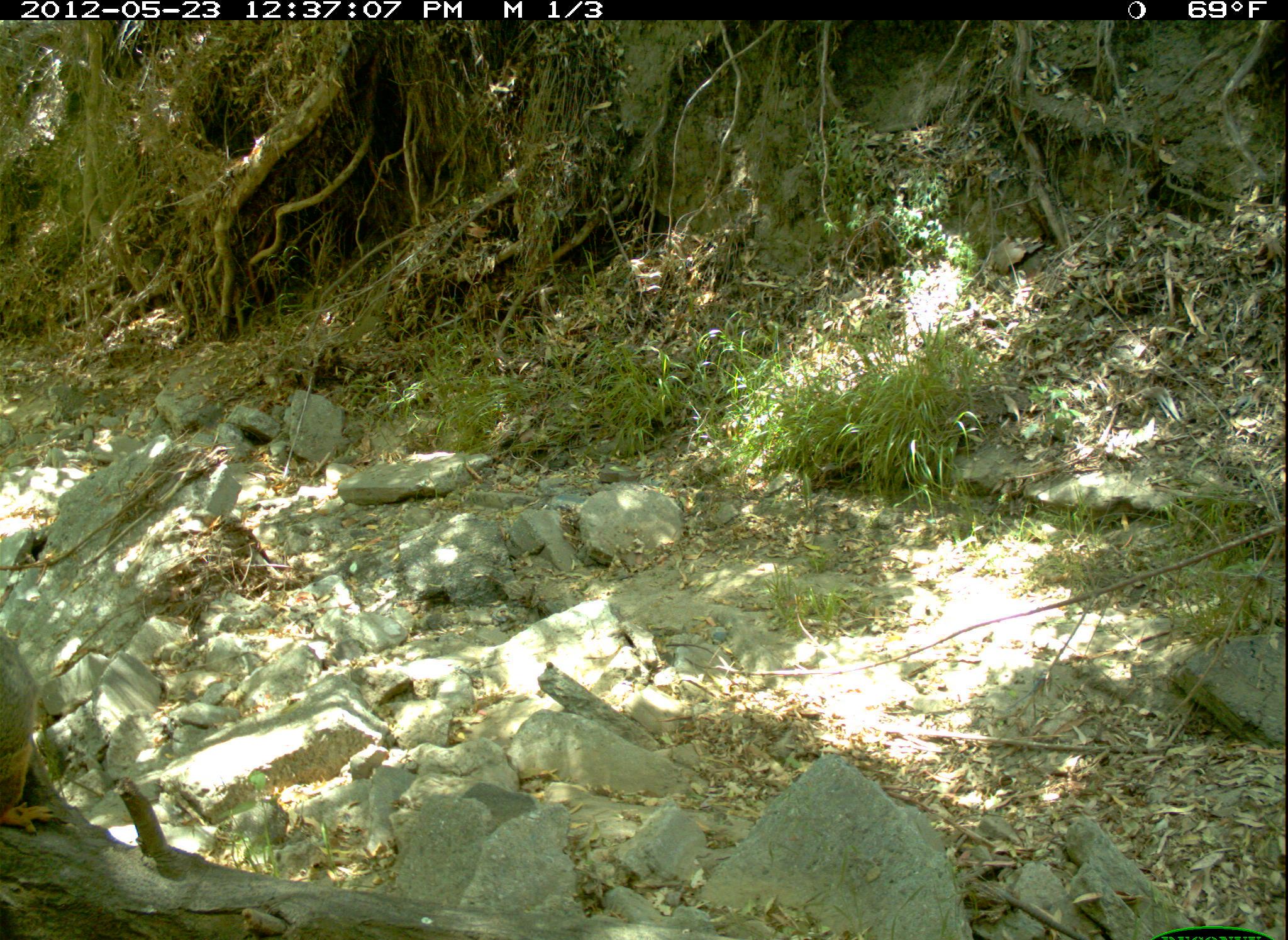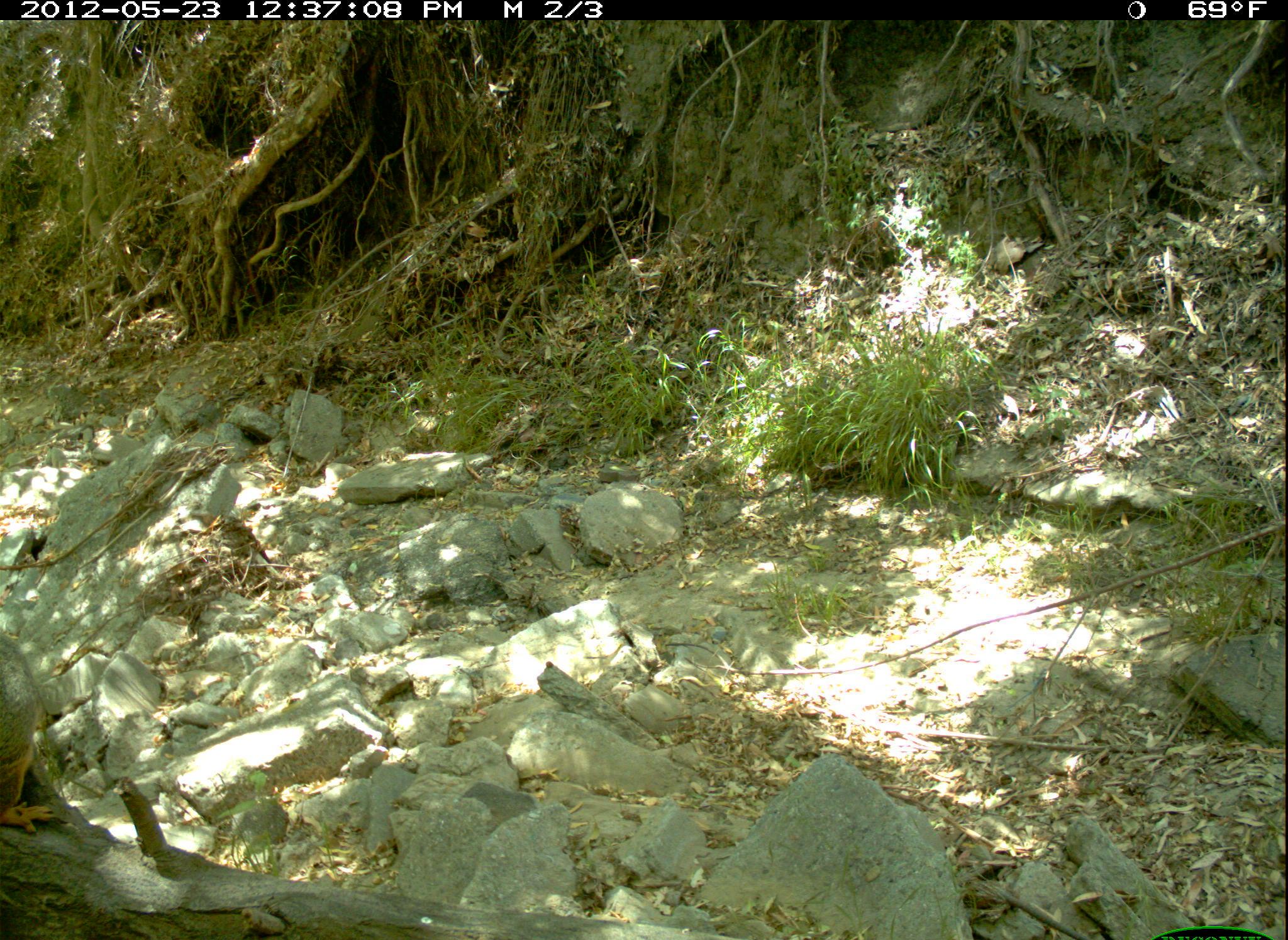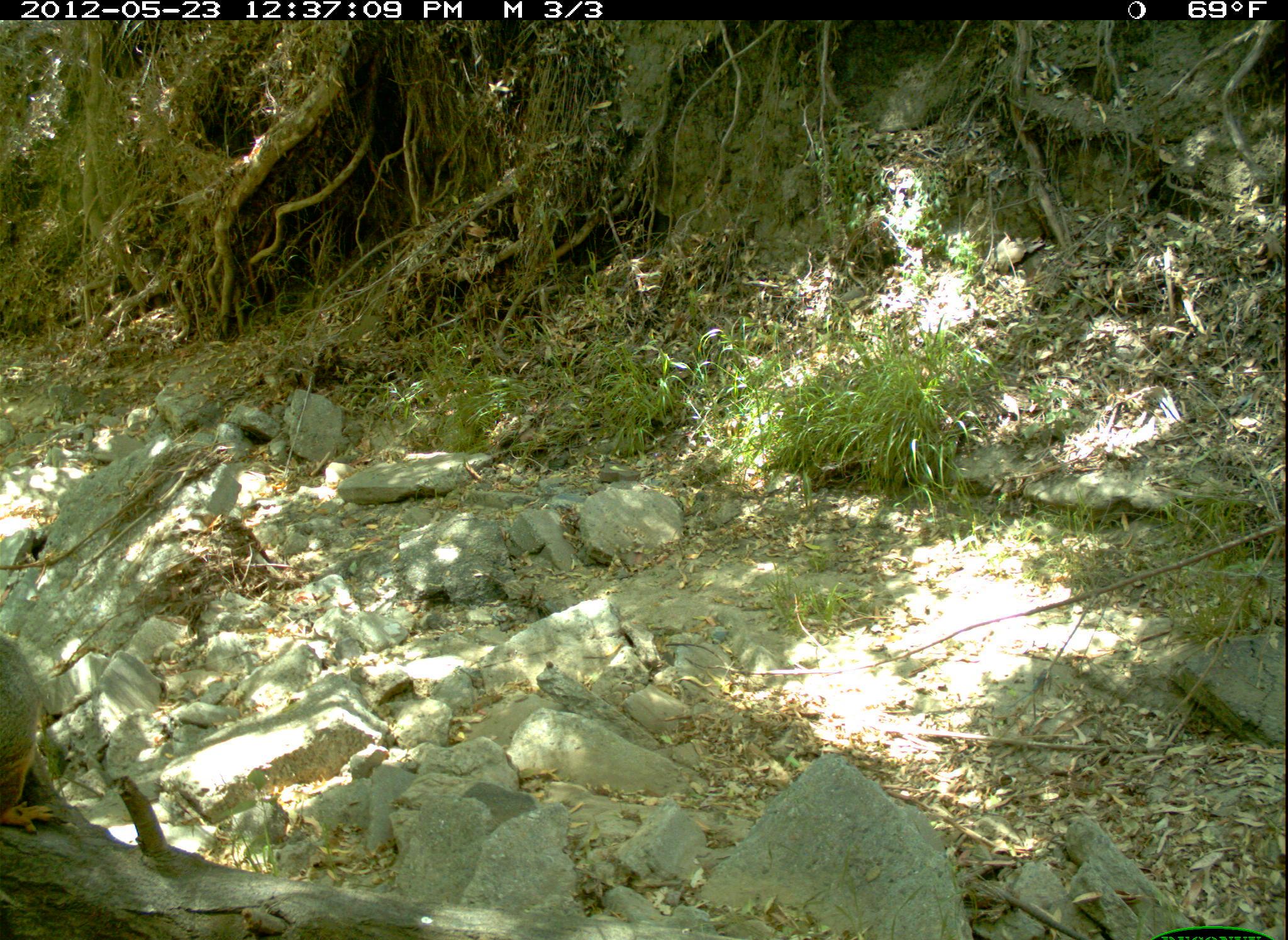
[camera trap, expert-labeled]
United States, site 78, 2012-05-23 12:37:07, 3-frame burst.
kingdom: Animalia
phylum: Chordata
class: Mammalia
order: Rodentia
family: Sciuridae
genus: Sciurus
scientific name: Sciurus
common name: squirrel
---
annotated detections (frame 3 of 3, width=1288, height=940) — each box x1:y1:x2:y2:
squirrel: 0:627:61:833